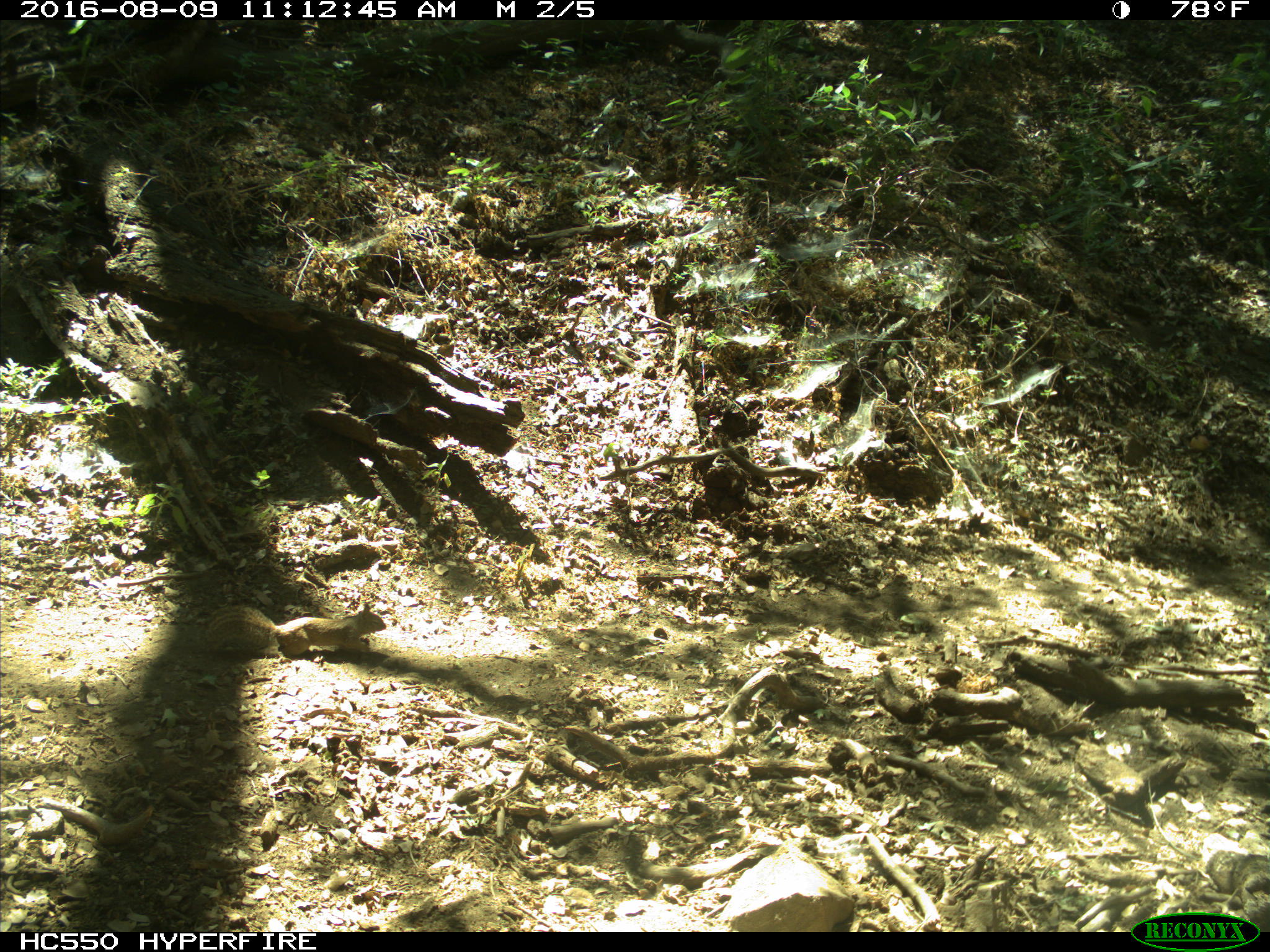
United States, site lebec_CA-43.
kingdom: Animalia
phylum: Chordata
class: Mammalia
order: Rodentia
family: Sciuridae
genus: Otospermophilus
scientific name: Otospermophilus beecheyi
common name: california ground squirrel